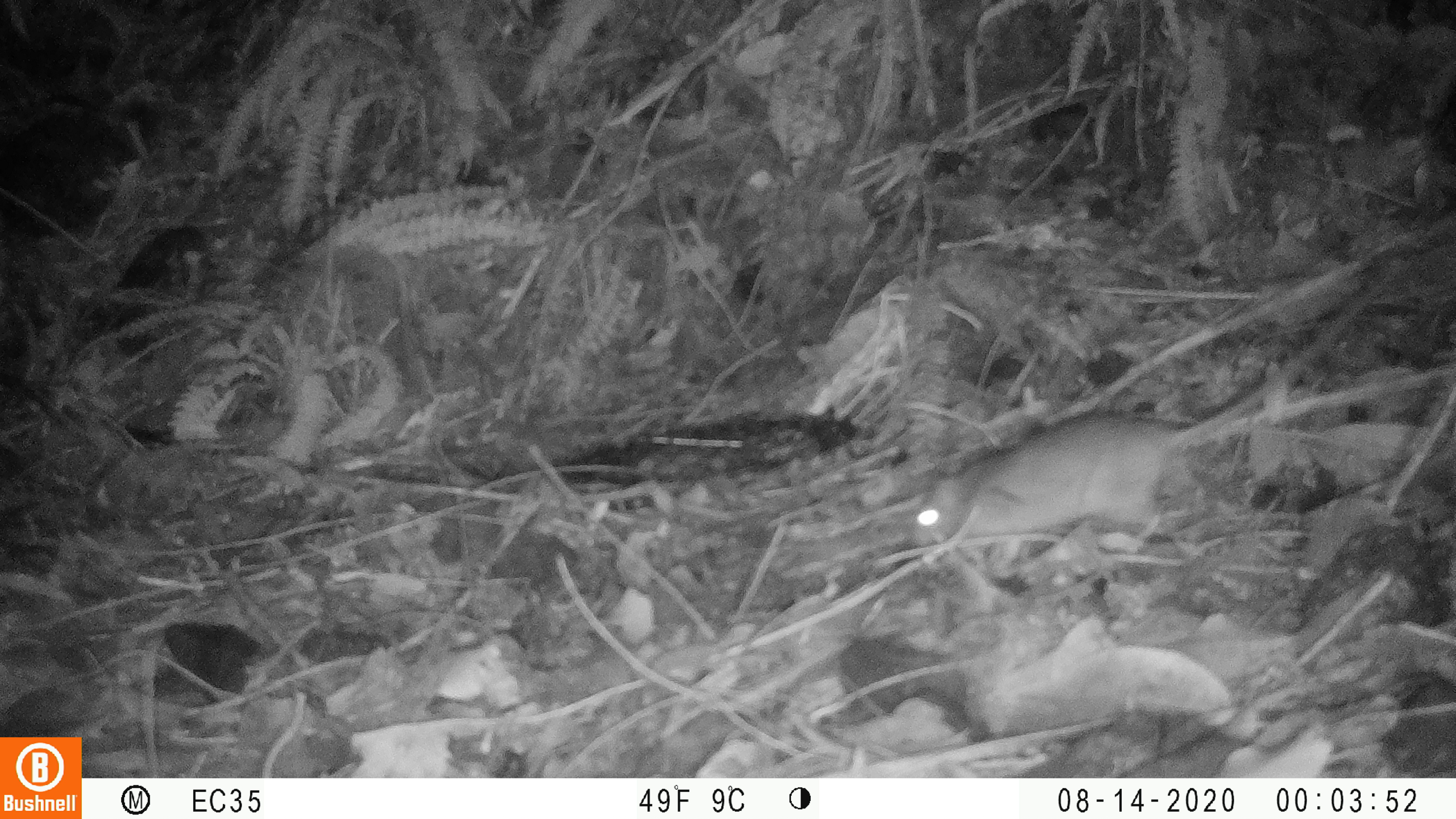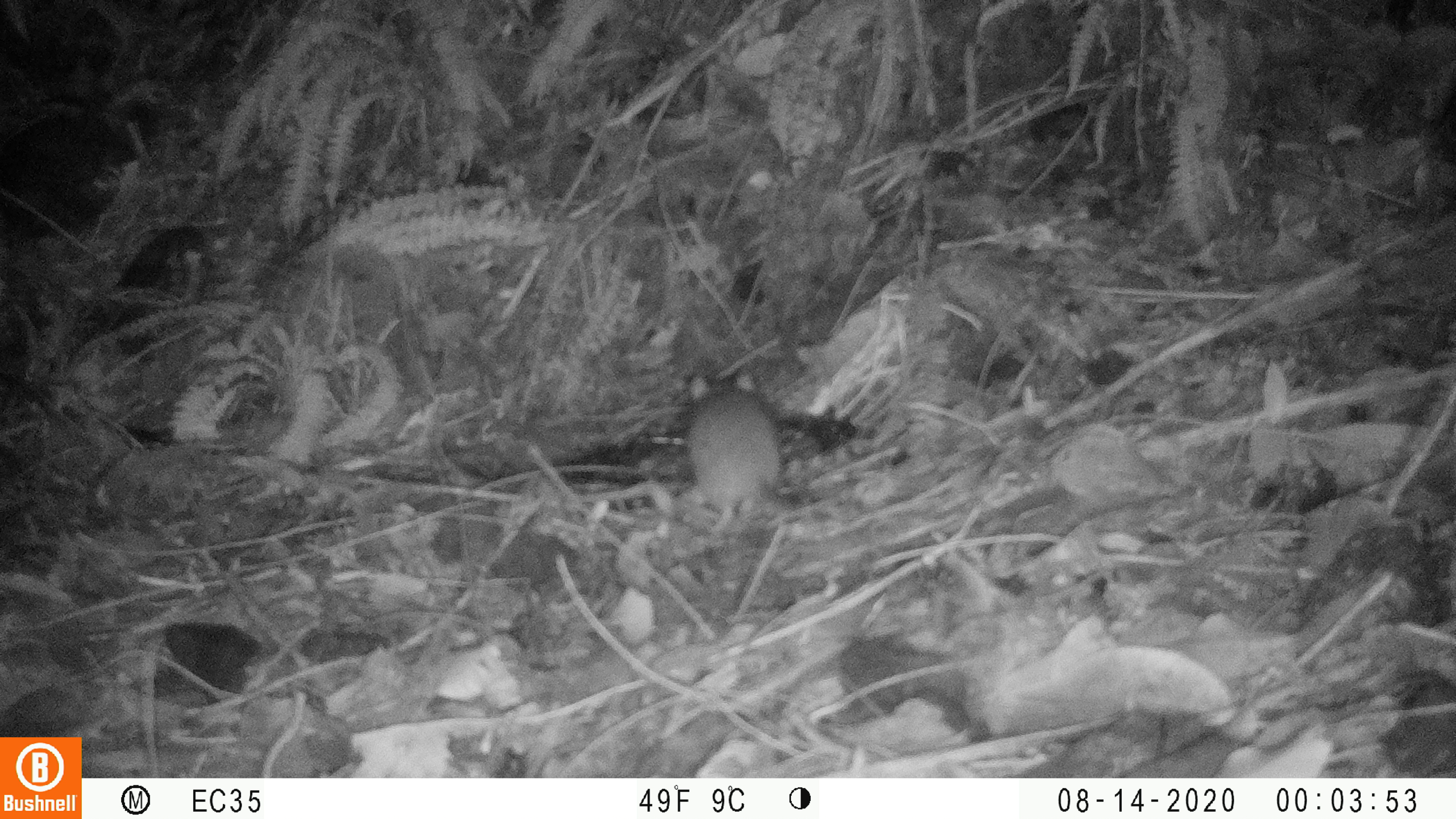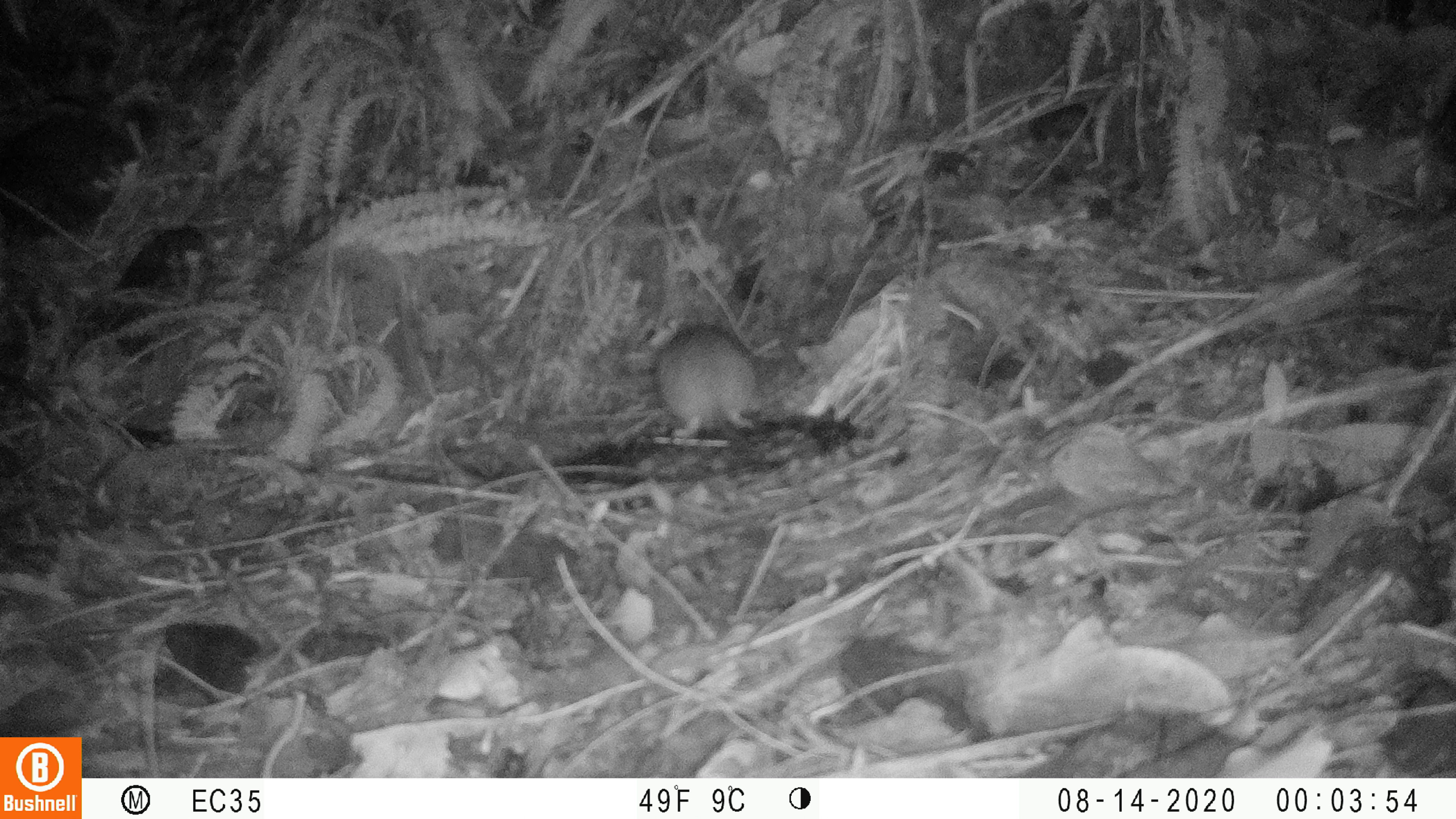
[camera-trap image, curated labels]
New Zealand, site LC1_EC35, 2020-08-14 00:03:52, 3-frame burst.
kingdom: Animalia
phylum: Chordata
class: Mammalia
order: Rodentia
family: Muridae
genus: Rattus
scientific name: Rattus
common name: rat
Rat (Rattus).